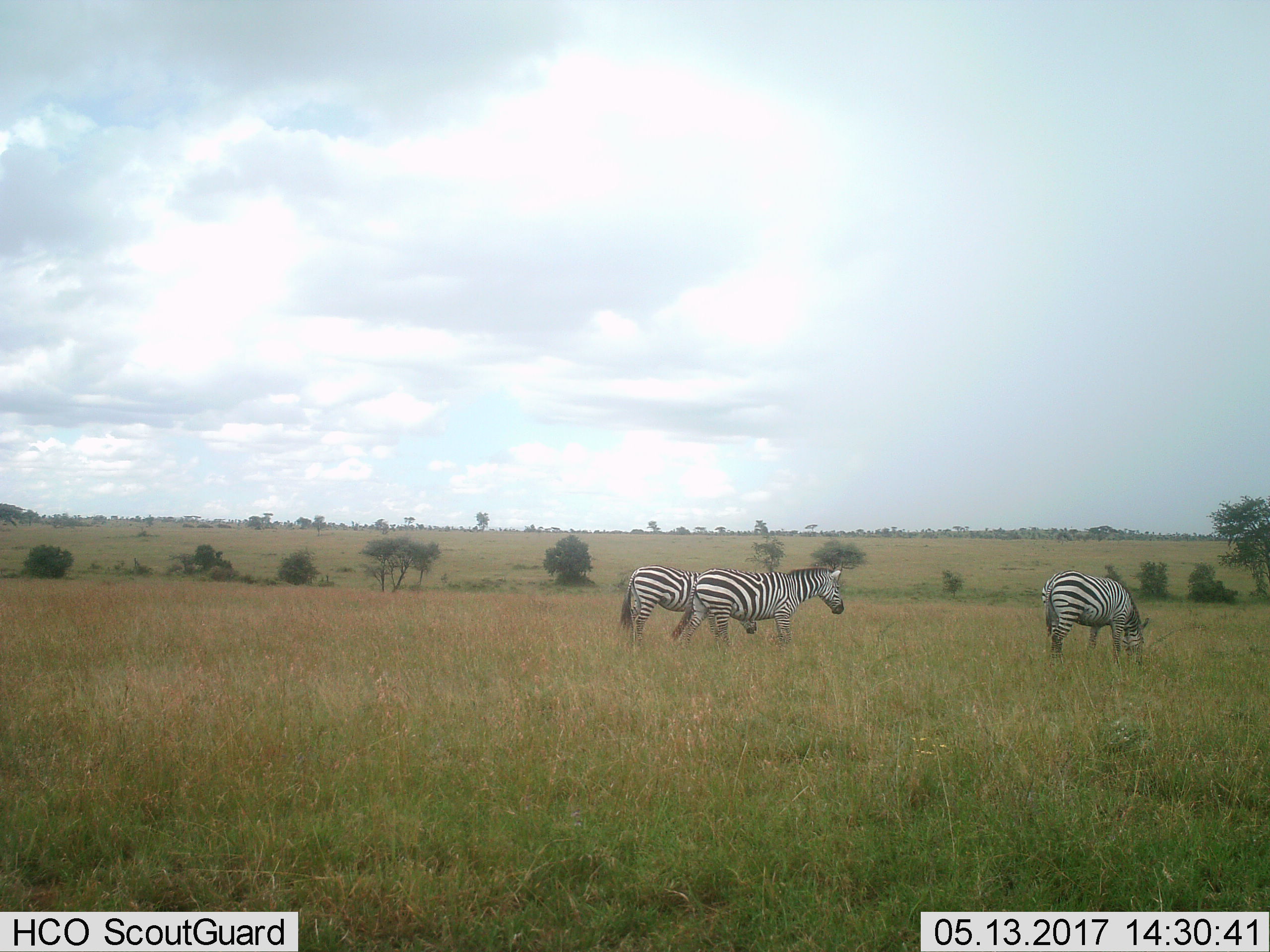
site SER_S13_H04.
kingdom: Animalia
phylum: Chordata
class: Mammalia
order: Perissodactyla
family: Equidae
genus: Equus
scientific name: Equus quagga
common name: plains zebra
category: zebraplains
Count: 3.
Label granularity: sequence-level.